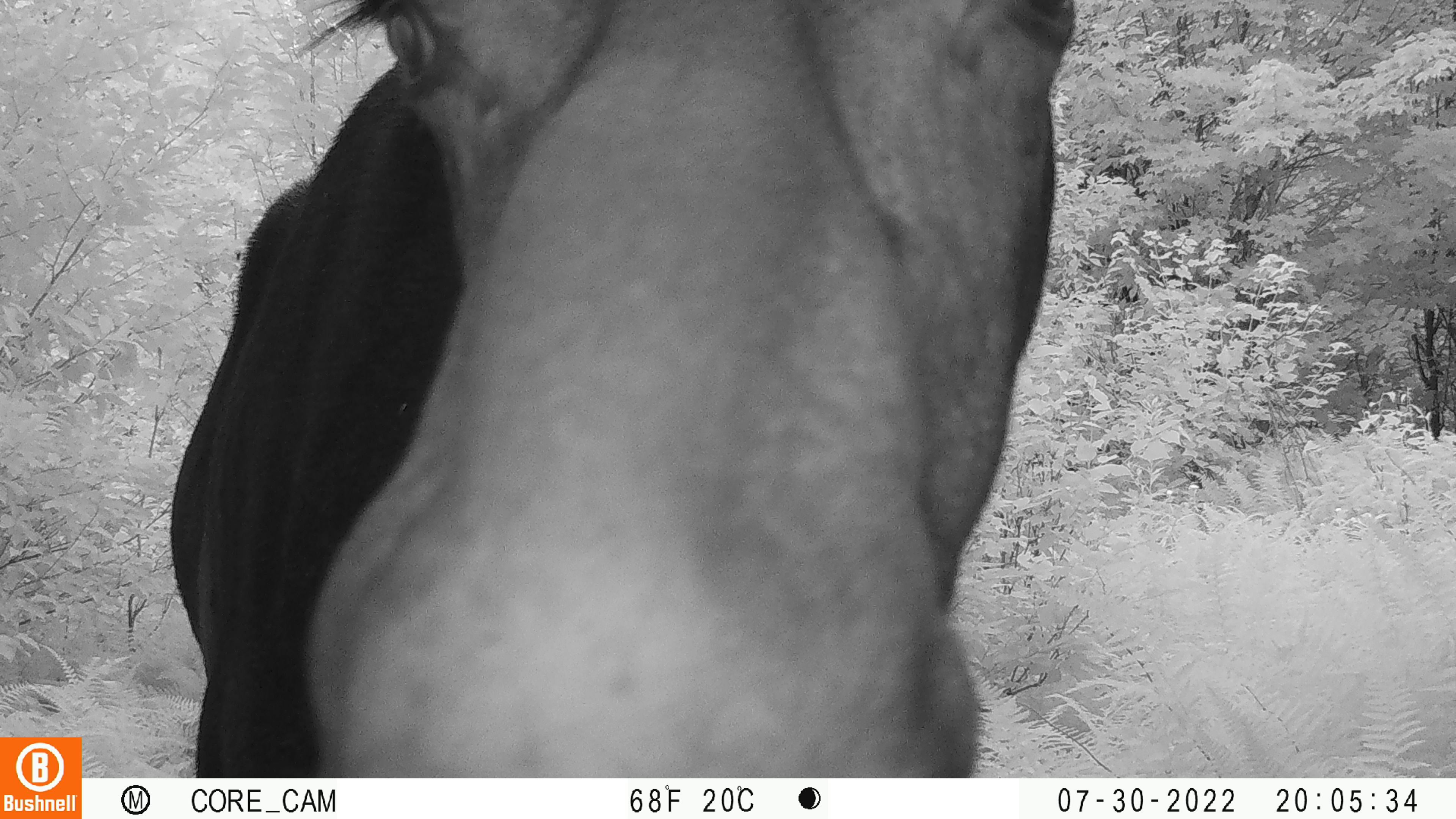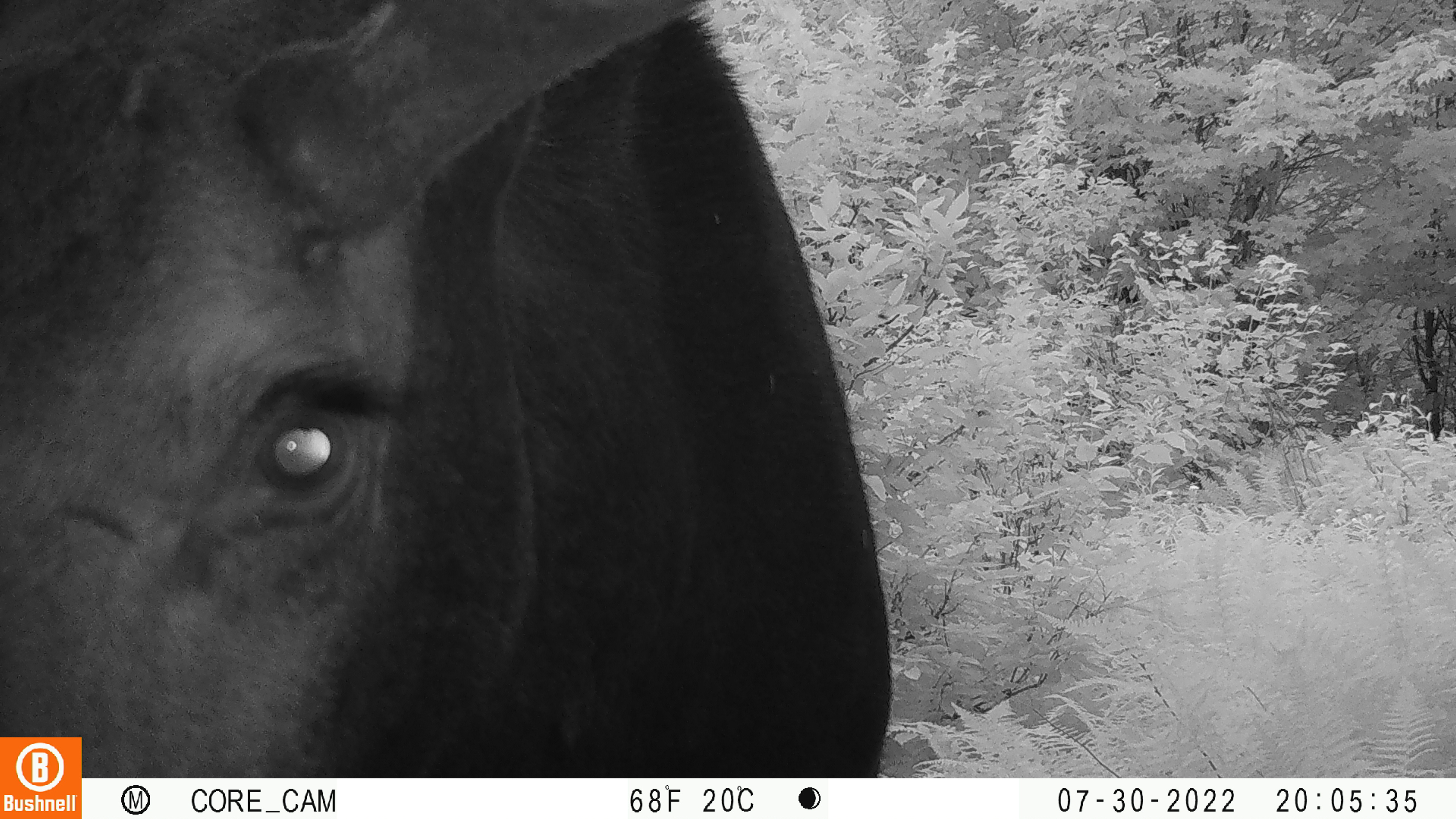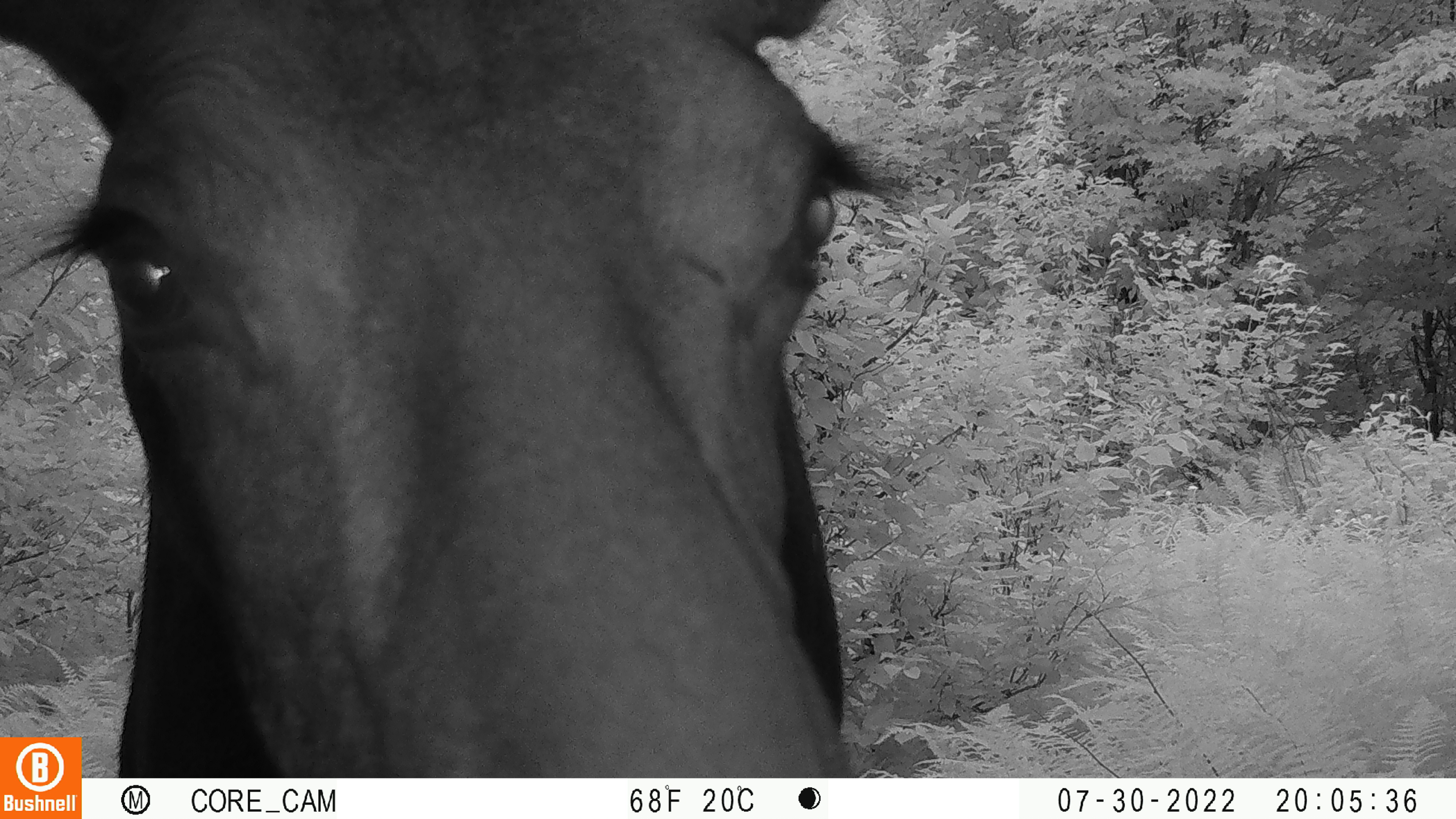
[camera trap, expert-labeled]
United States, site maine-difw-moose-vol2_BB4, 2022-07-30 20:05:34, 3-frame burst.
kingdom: Animalia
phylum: Chordata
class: Mammalia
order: Artiodactyla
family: Cervidae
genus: Alces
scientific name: Alces alces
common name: moose